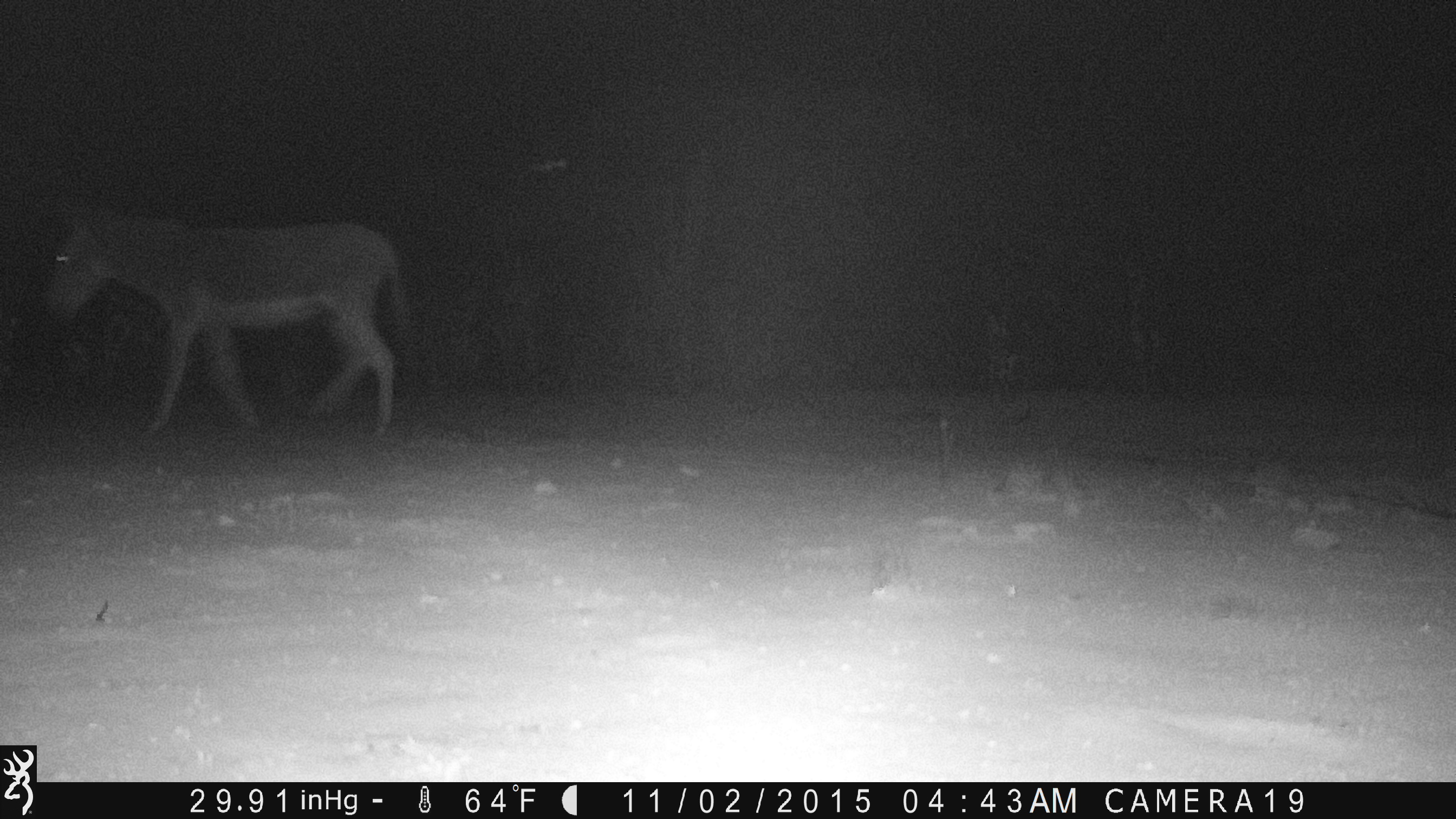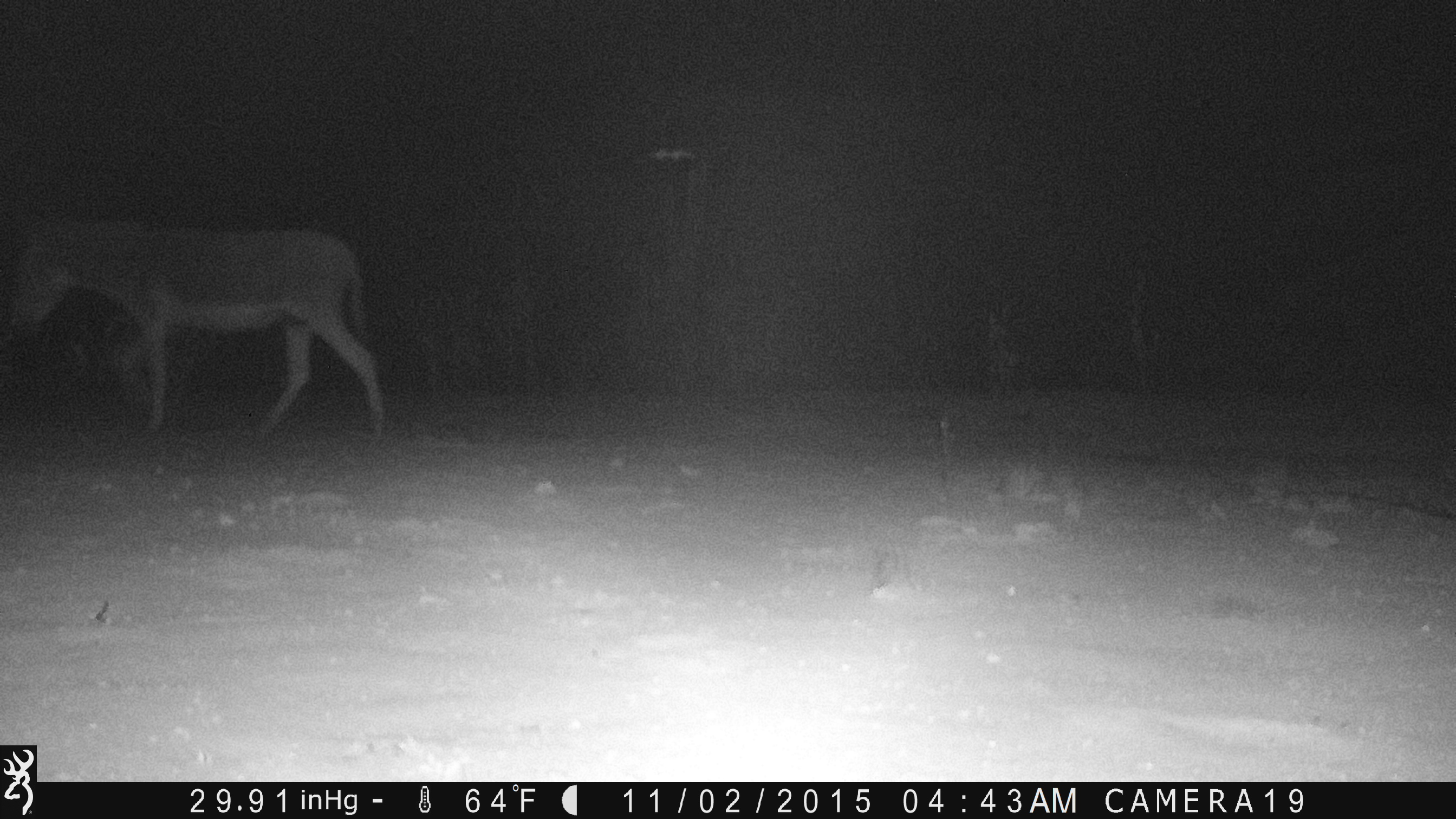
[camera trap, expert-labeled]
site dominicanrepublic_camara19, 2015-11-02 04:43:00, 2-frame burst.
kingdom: Animalia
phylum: Chordata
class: Mammalia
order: Perissodactyla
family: Equidae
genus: Equus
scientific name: Equus asinus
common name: donkey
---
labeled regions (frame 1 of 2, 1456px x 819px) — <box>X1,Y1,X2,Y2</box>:
donkey: <box>36,200,414,440</box>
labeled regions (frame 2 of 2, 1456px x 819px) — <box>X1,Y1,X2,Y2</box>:
donkey: <box>0,214,386,446</box>